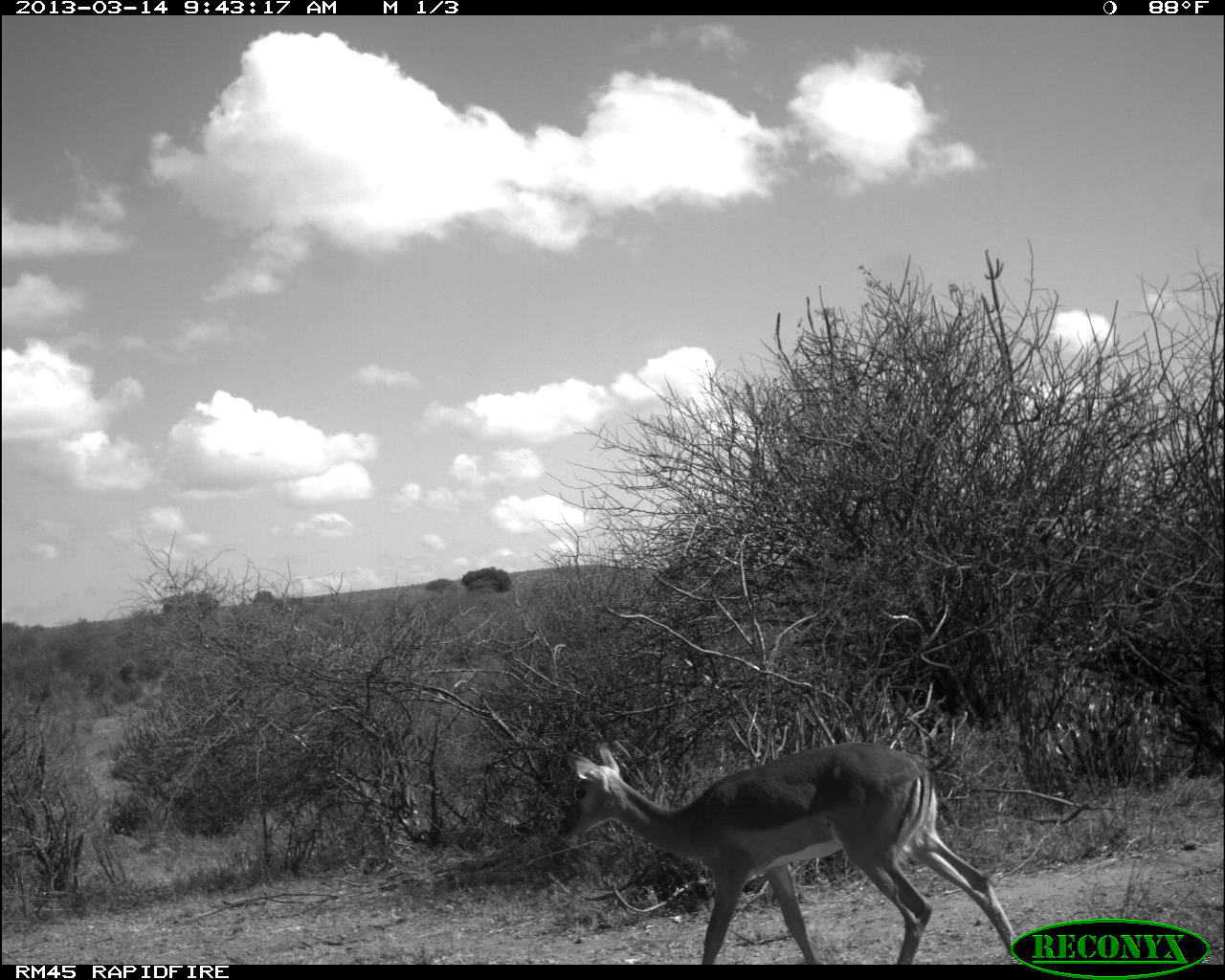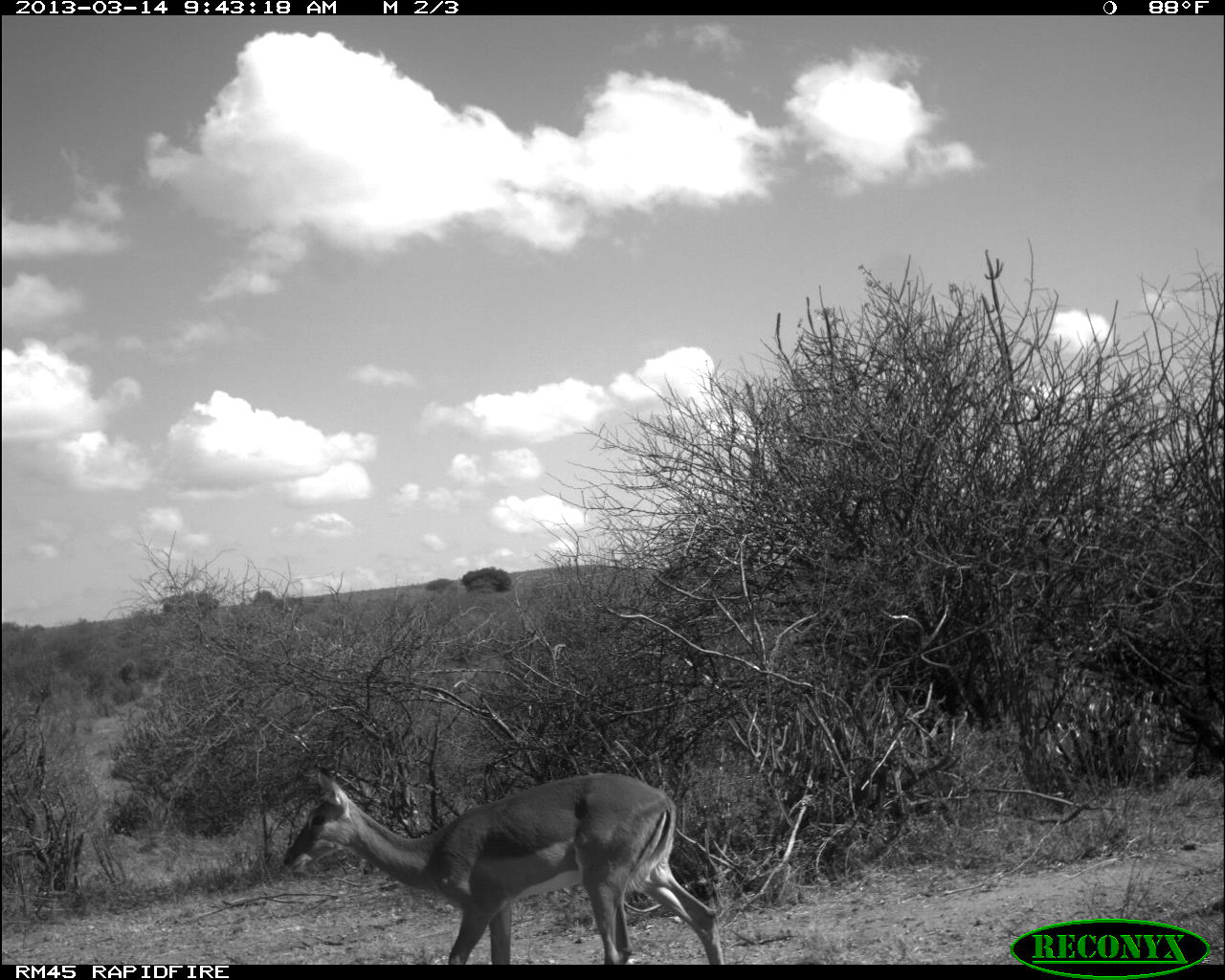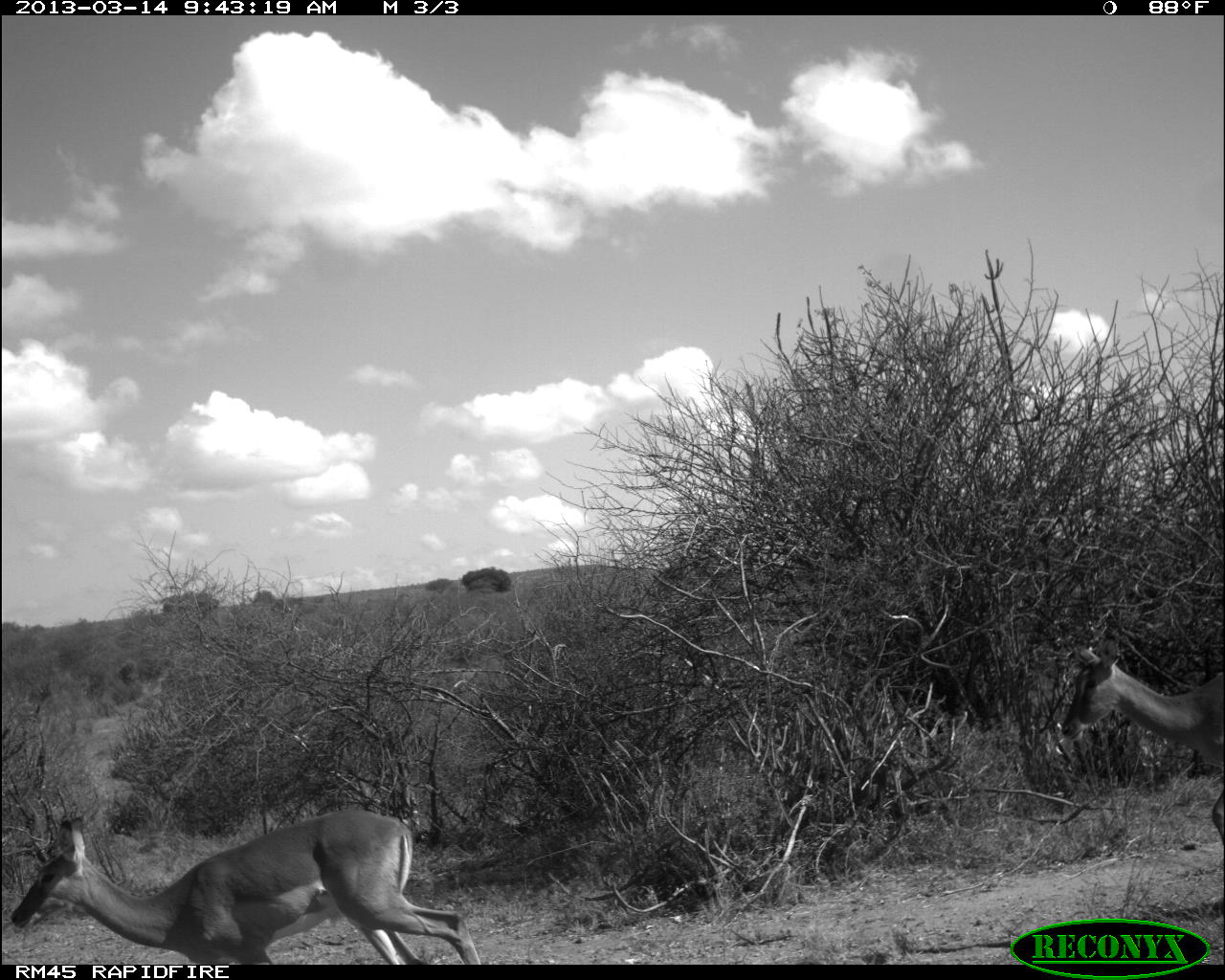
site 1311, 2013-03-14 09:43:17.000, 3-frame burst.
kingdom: Animalia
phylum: Chordata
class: Mammalia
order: Artiodactyla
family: Bovidae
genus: Aepyceros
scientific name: Aepyceros melampus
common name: impala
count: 1